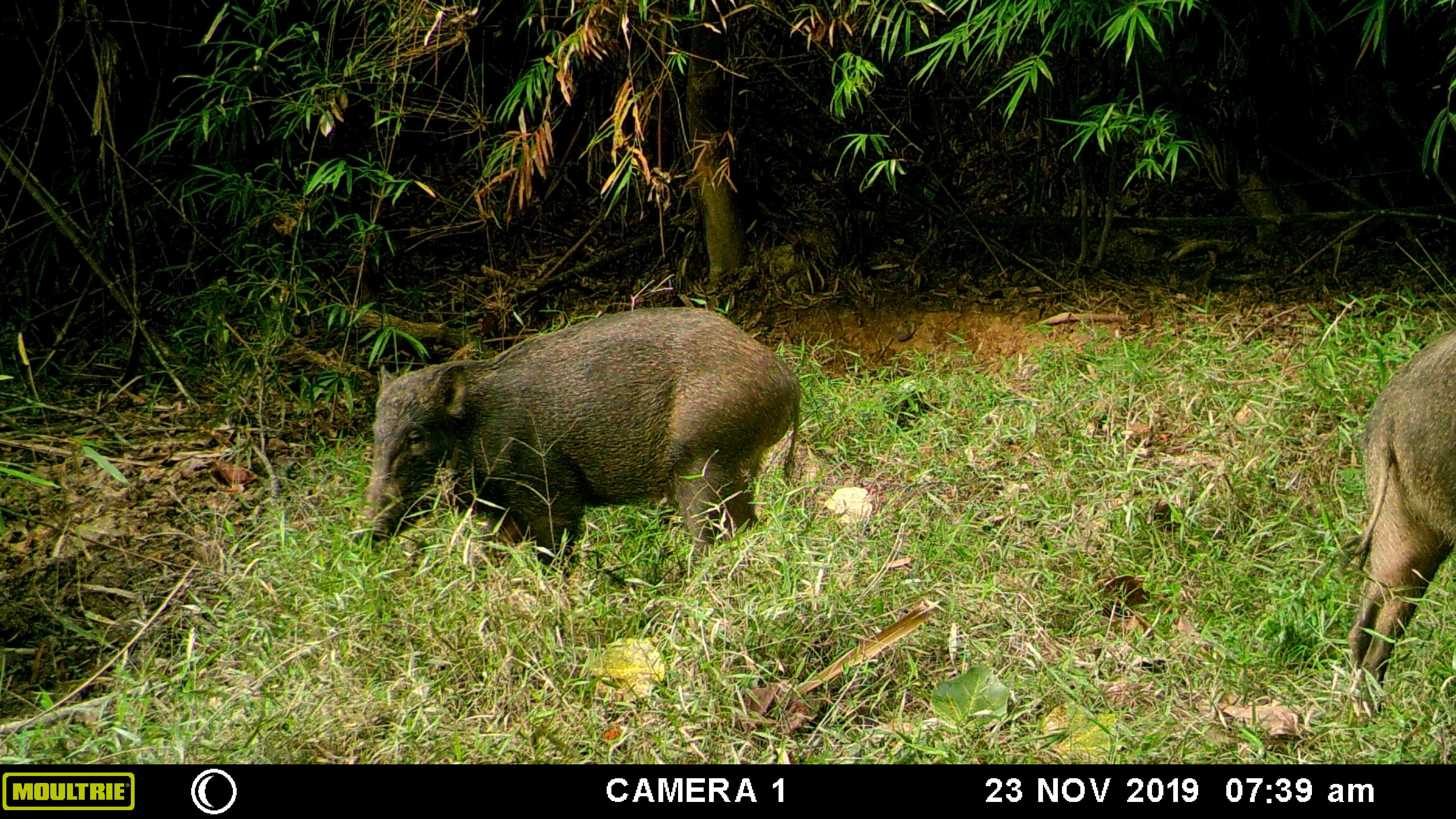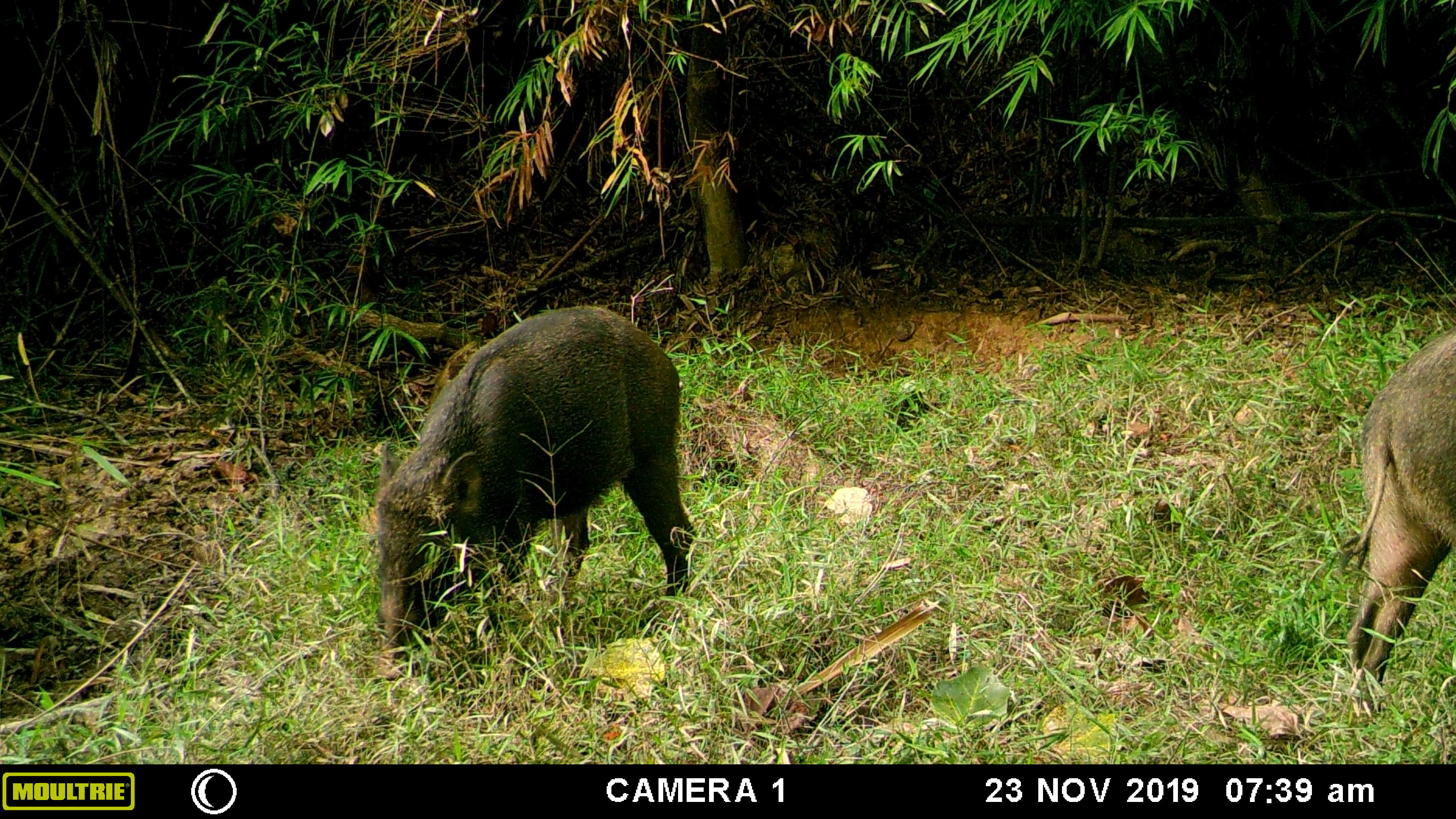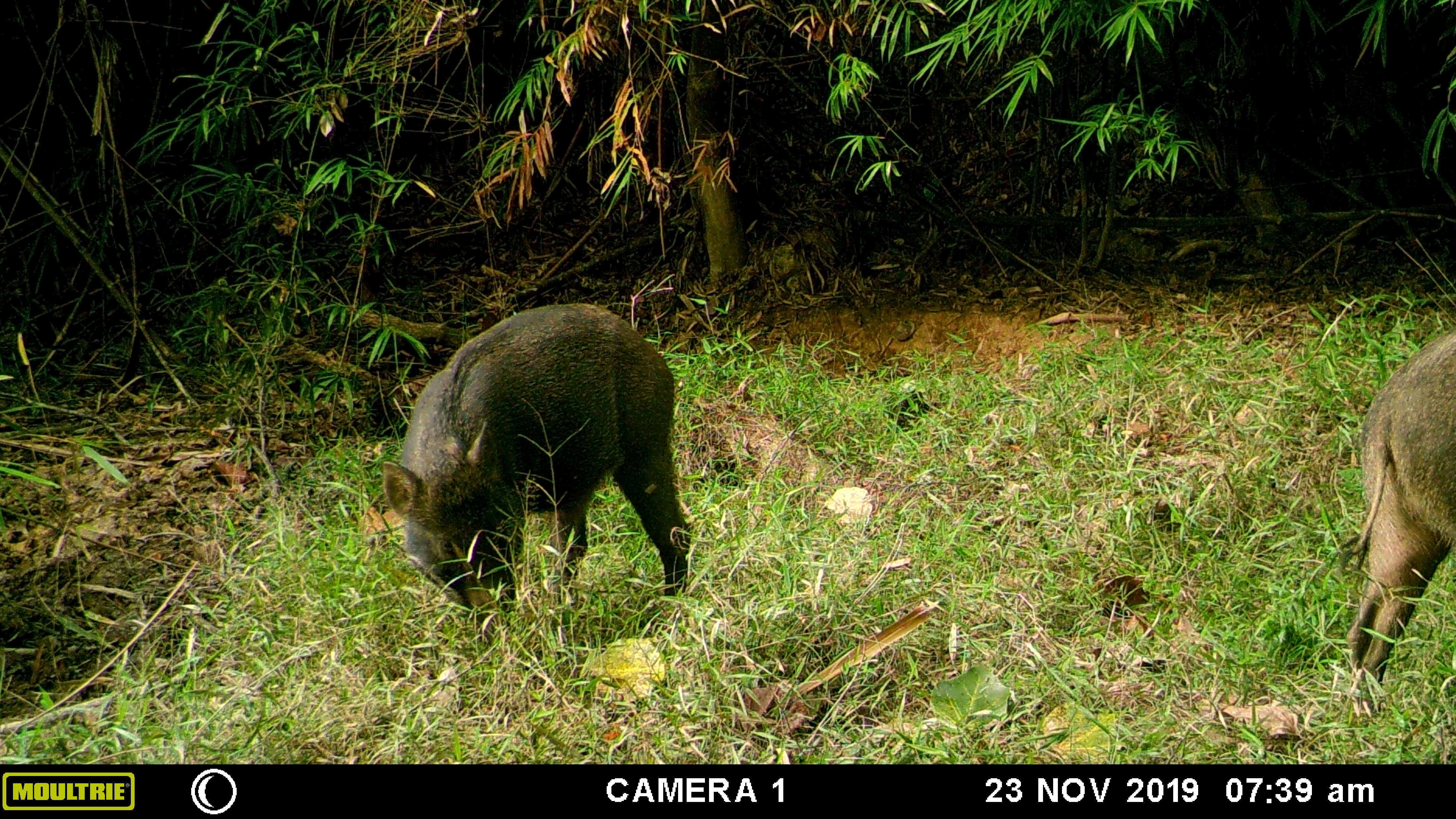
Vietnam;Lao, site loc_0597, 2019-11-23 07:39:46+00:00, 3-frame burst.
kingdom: Animalia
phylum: Chordata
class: Mammalia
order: Artiodactyla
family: Suidae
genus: Sus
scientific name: Sus scrofa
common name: eurasian wild pig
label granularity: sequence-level